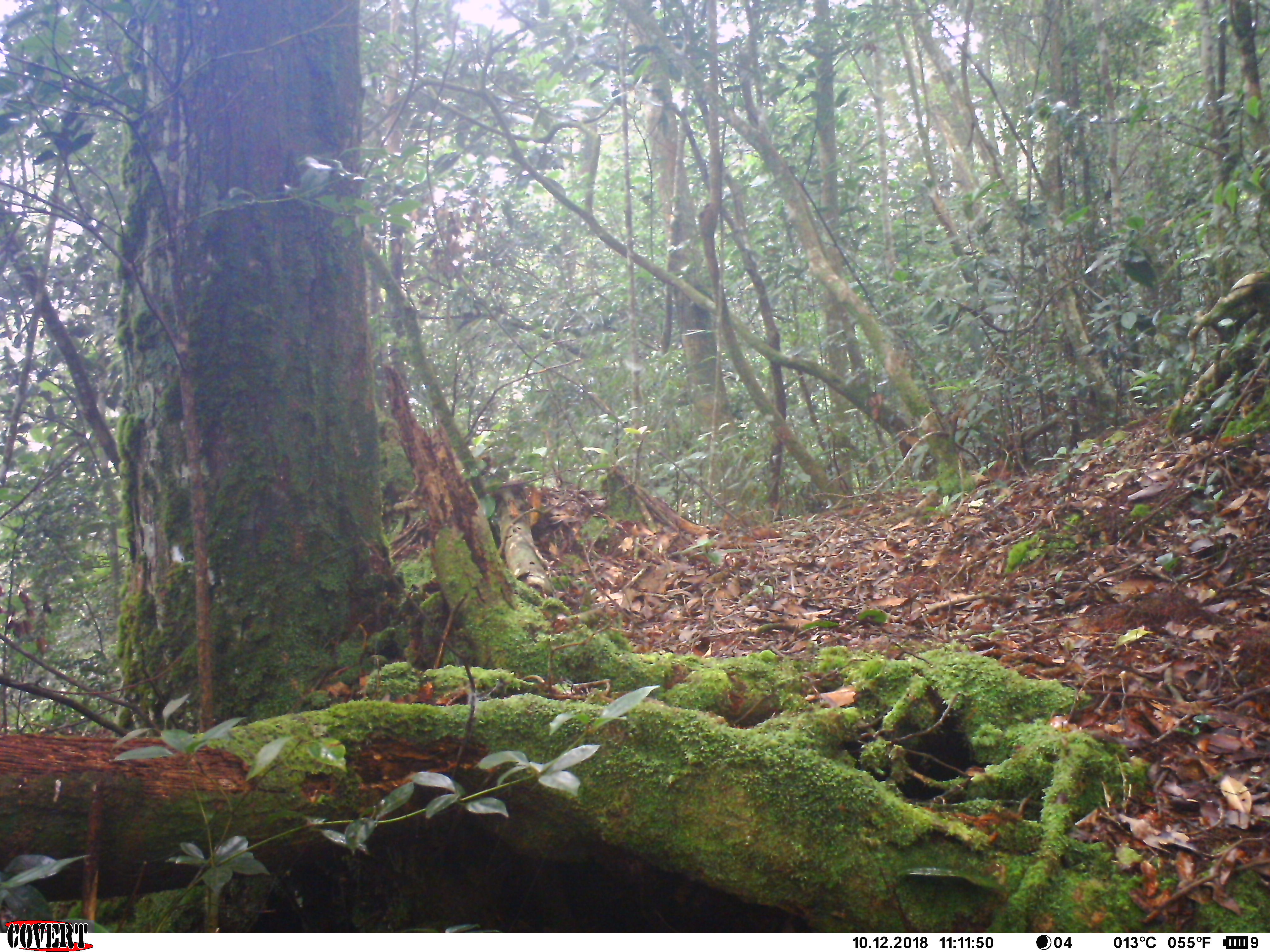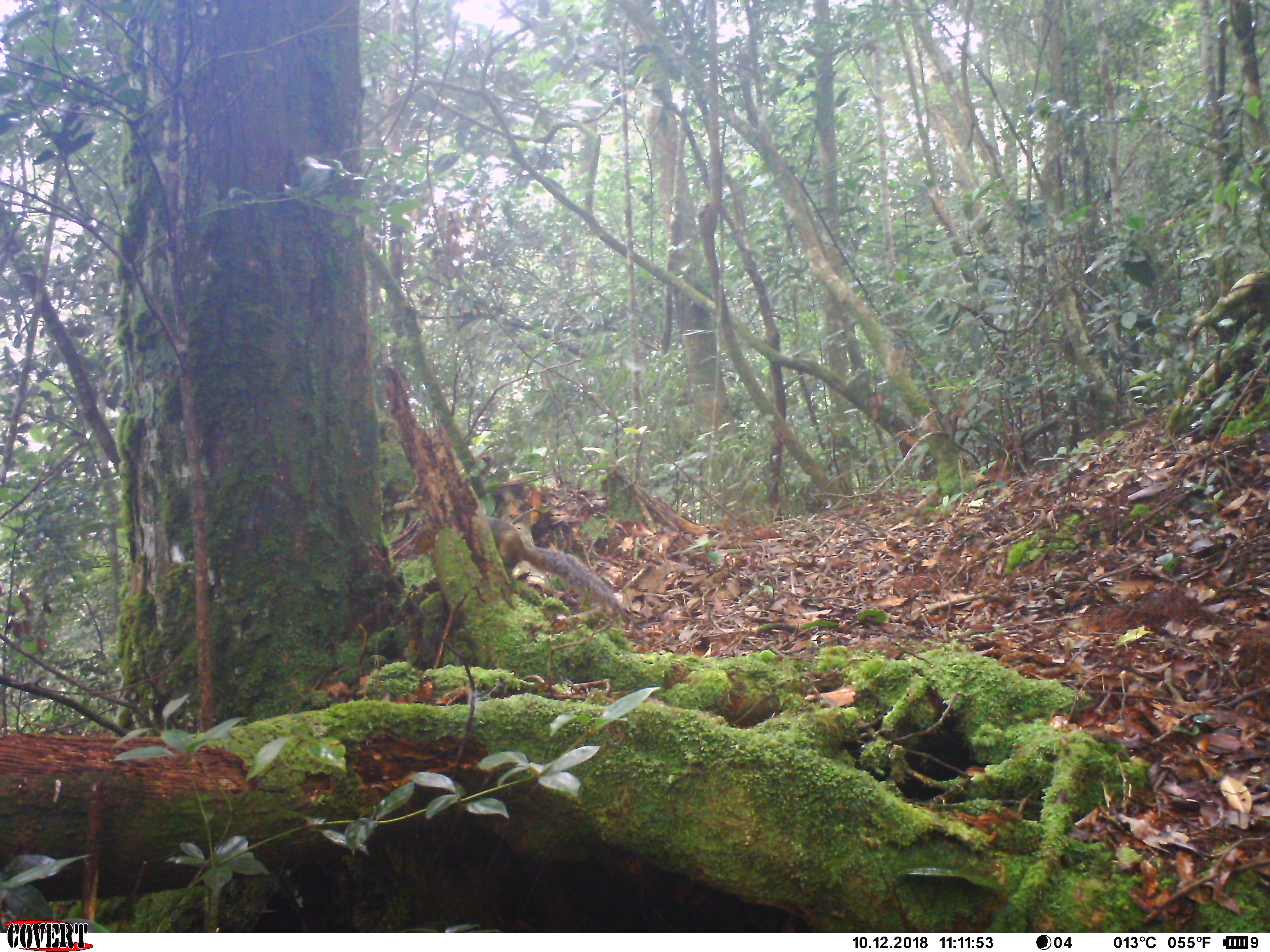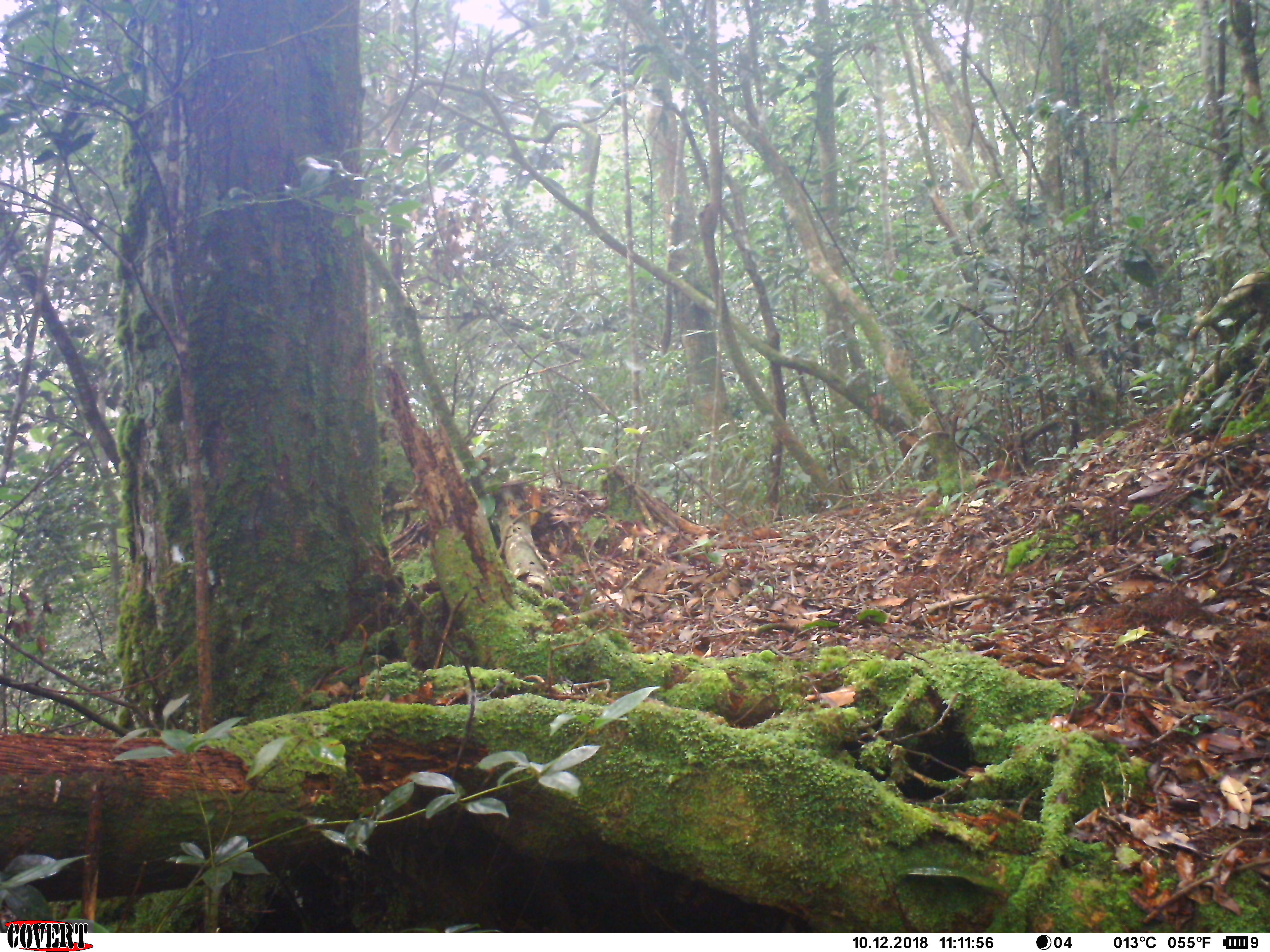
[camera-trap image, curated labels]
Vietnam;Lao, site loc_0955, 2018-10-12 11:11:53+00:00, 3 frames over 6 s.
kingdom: Animalia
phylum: Chordata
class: Mammalia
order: Rodentia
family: Sciuridae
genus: Dremomys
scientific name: Dremomys rufigenis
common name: red-cheeked squirrel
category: red cheeked squirrel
Red cheeked squirrel (red-cheeked squirrel) (Dremomys rufigenis). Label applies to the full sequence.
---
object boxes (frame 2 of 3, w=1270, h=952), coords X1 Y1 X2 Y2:
red cheeked squirrel: 406 513 622 615